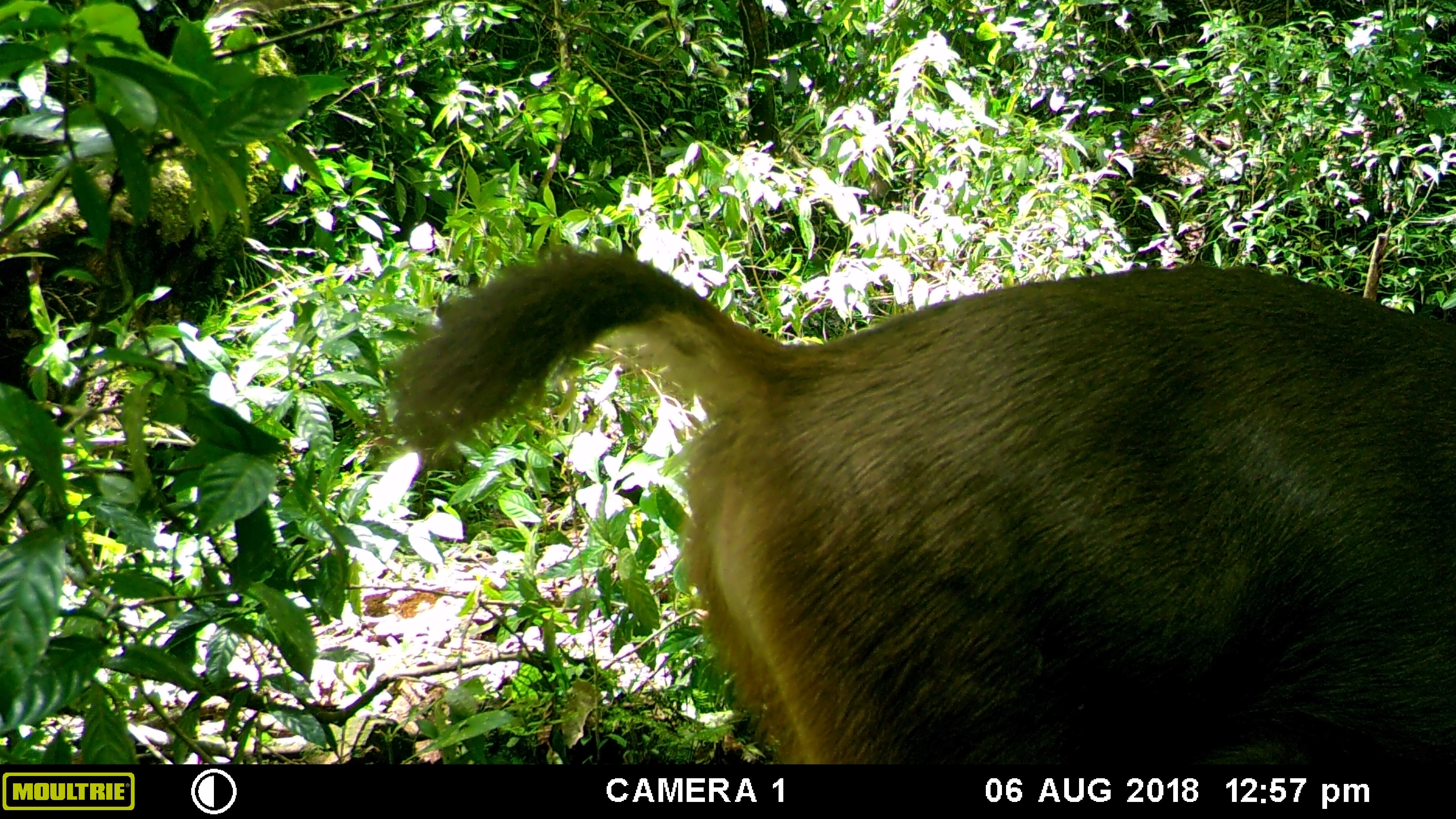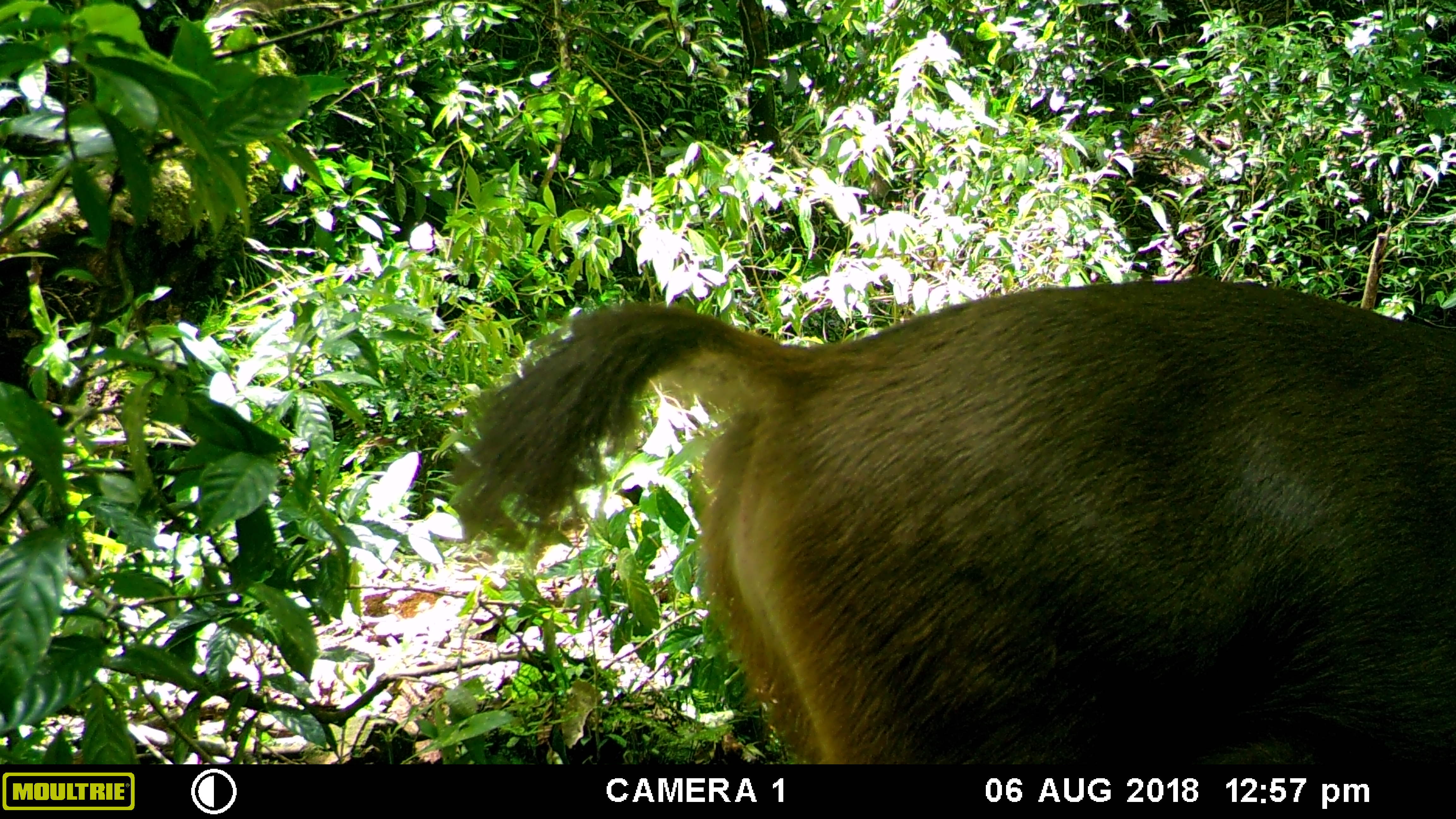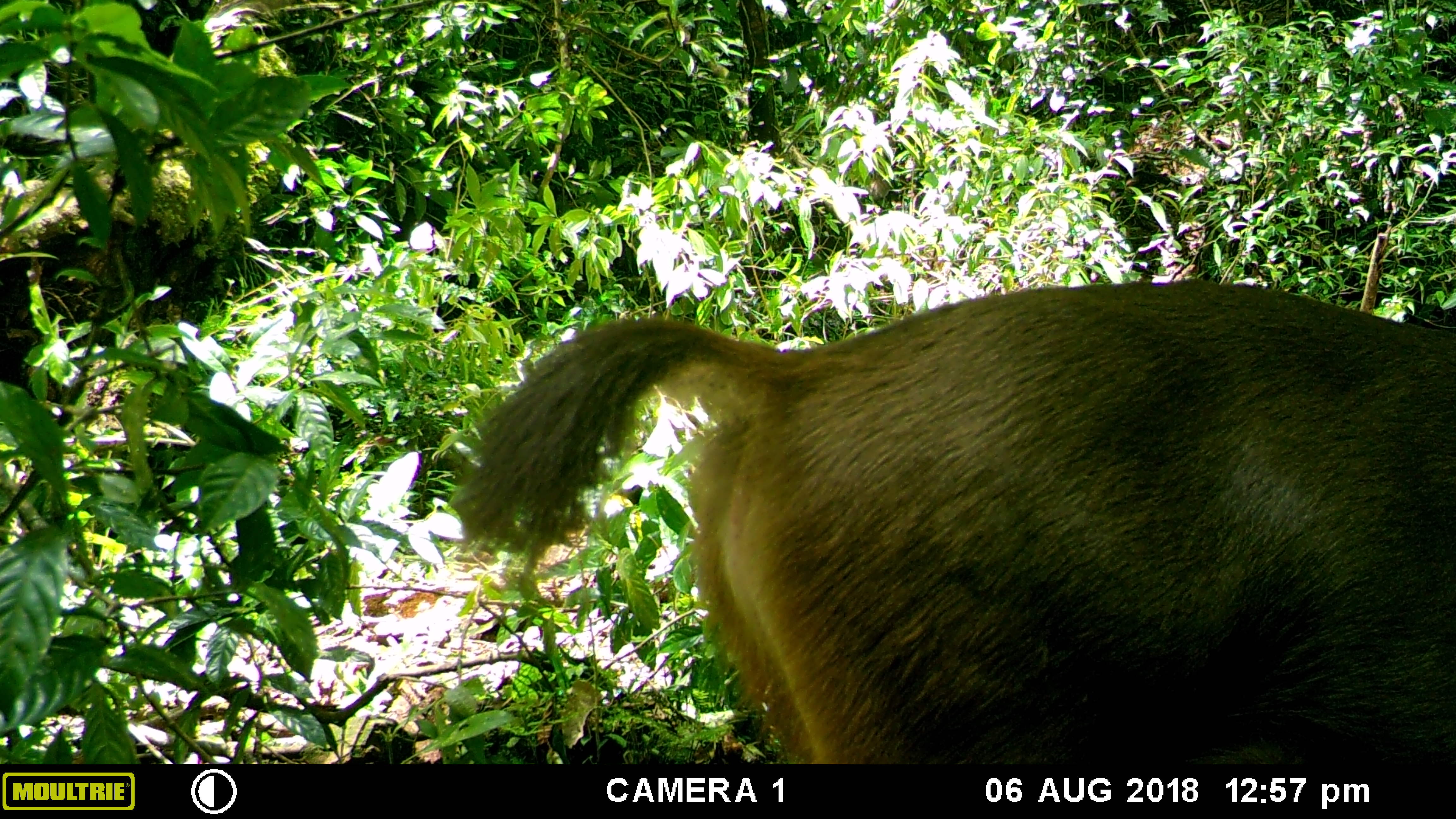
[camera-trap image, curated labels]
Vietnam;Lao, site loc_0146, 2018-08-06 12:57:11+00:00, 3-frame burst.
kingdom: Animalia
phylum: Chordata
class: Mammalia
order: Artiodactyla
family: Cervidae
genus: Rusa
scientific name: Rusa unicolor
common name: sambar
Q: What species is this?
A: Sambar (Rusa unicolor).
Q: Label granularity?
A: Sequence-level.